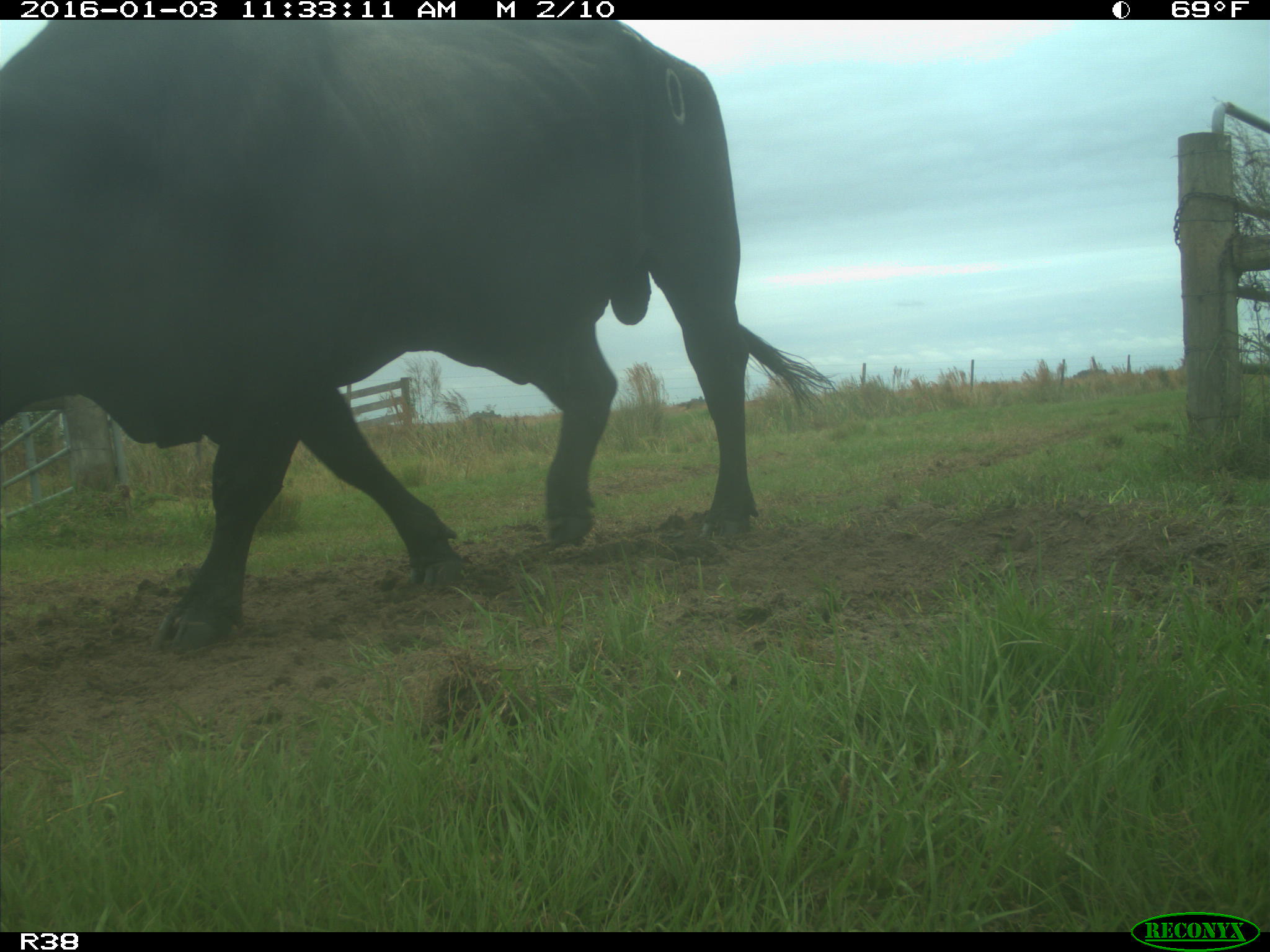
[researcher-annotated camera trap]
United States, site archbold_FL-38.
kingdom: Animalia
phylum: Chordata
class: Mammalia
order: Artiodactyla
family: Bovidae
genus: Bos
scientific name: Bos taurus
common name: domestic cow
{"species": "Bos taurus (domestic cow)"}